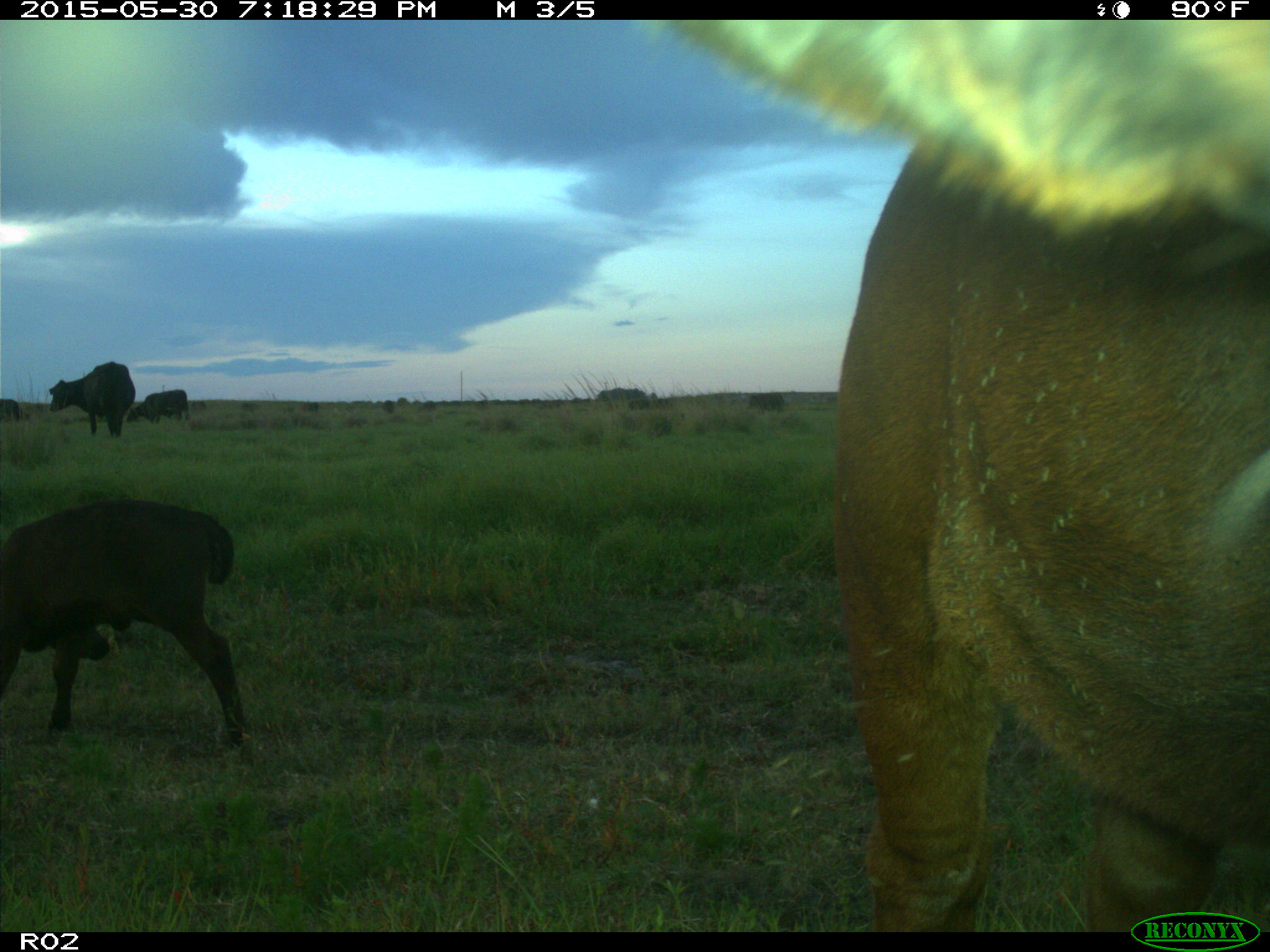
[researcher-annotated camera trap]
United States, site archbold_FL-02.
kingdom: Animalia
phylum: Chordata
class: Mammalia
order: Artiodactyla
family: Bovidae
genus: Bos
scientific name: Bos taurus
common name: domestic cow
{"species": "Bos taurus (domestic cow)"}